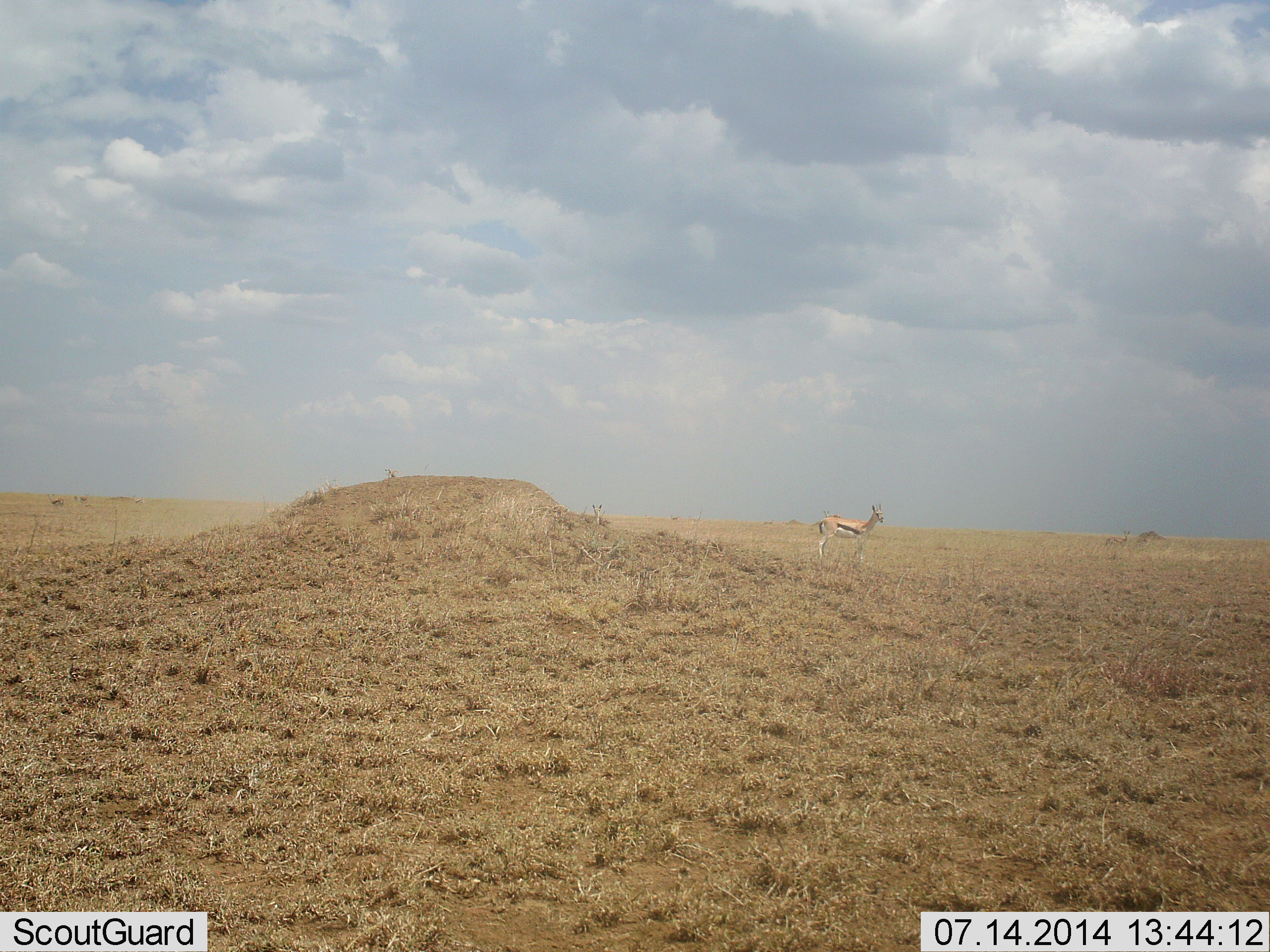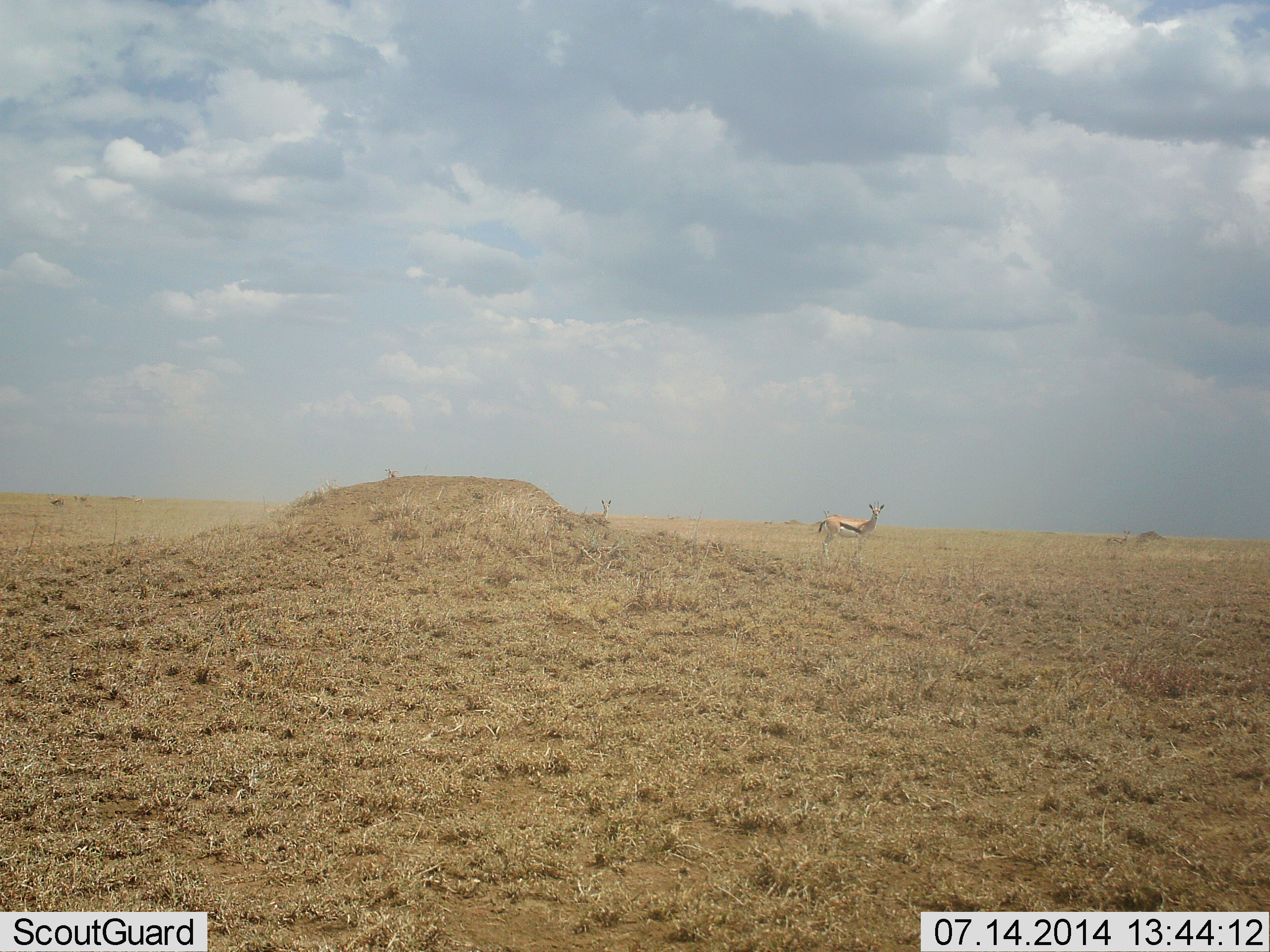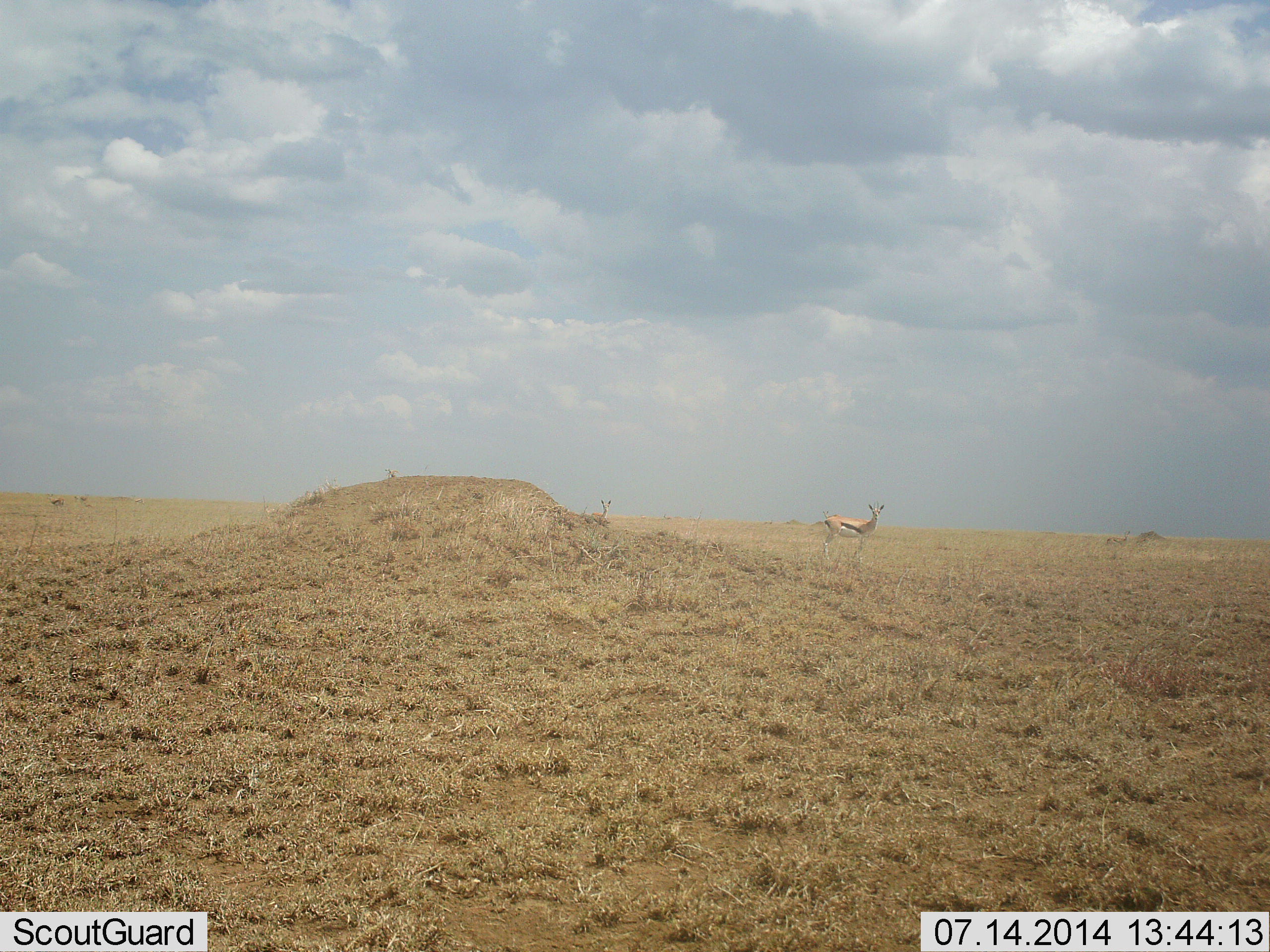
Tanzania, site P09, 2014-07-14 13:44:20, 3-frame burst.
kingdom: Animalia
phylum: Chordata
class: Mammalia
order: Artiodactyla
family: Bovidae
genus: Eudorcas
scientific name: Eudorcas thomsonii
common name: thomson's gazelle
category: gazellethomsons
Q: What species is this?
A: Gazellethomsons (thomson's gazelle) (Eudorcas thomsonii).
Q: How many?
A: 2.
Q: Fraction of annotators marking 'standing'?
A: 100%.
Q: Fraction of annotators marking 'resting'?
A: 0%.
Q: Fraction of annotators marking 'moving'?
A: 0%.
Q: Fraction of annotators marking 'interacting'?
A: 0%.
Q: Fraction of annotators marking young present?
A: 0%.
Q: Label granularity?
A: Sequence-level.